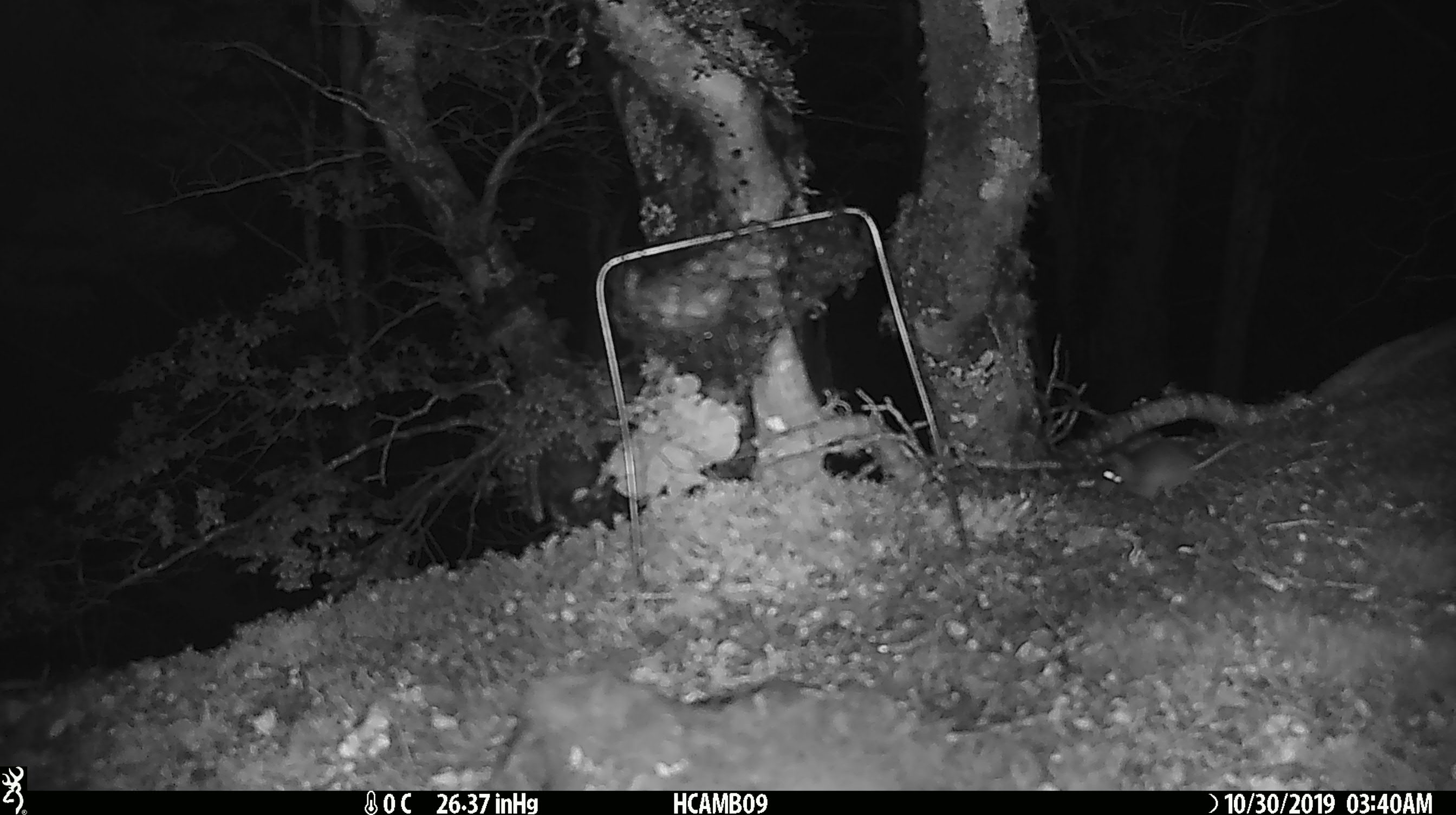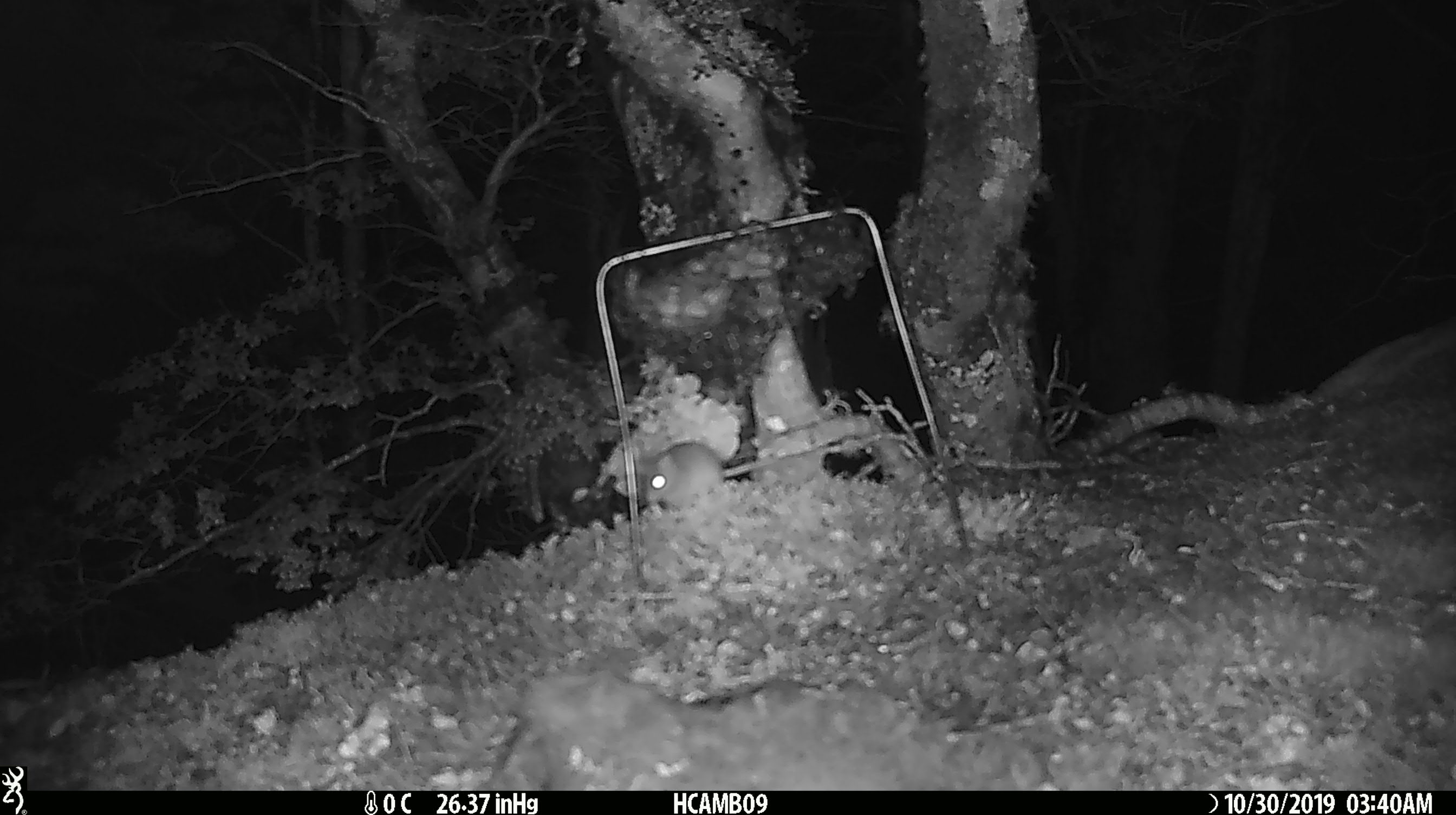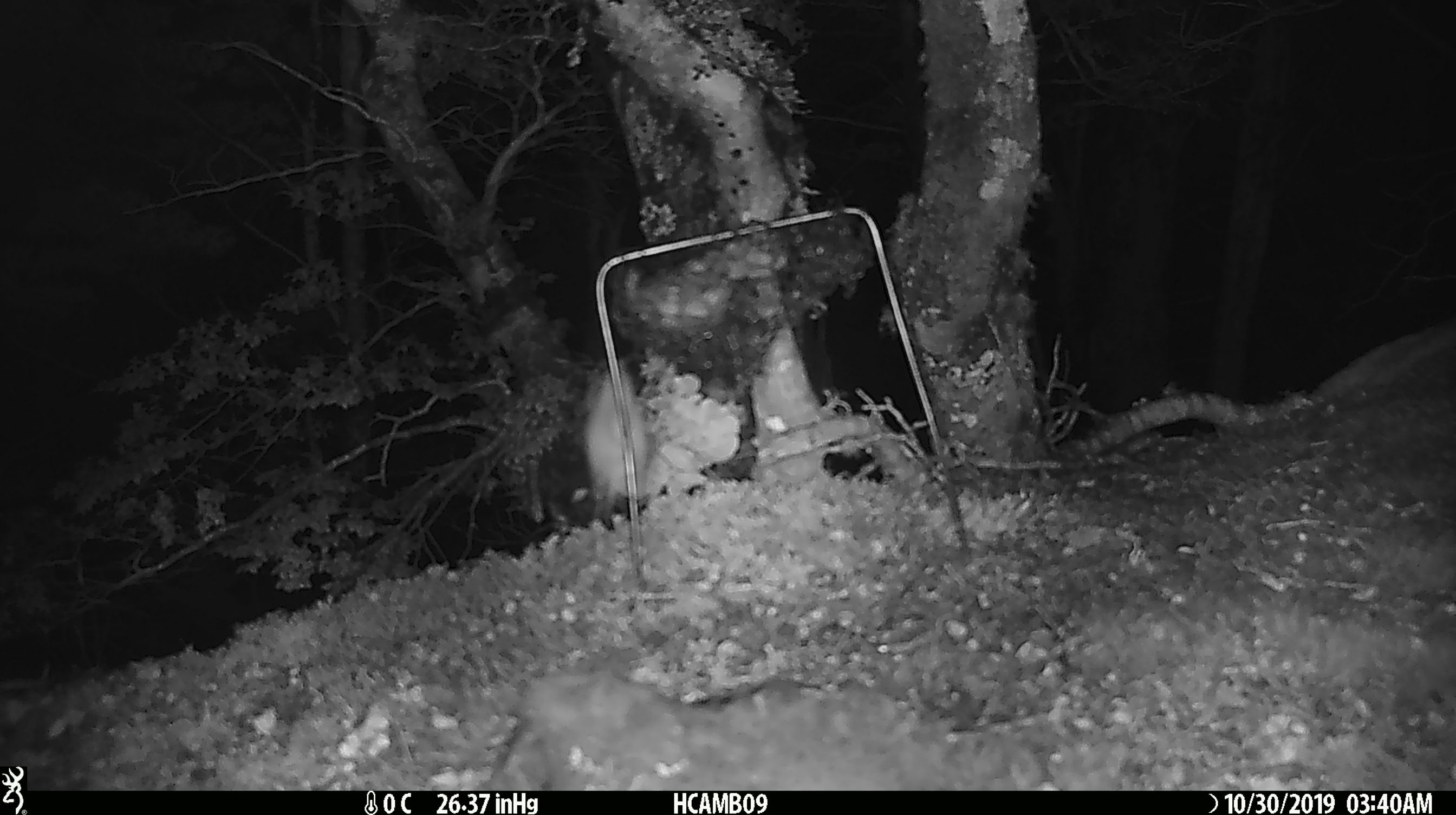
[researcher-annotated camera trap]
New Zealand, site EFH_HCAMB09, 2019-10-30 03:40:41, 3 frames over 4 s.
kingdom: Animalia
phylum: Chordata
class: Mammalia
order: Rodentia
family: Muridae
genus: Mus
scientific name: Mus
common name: mouse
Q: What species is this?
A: Mouse (Mus).